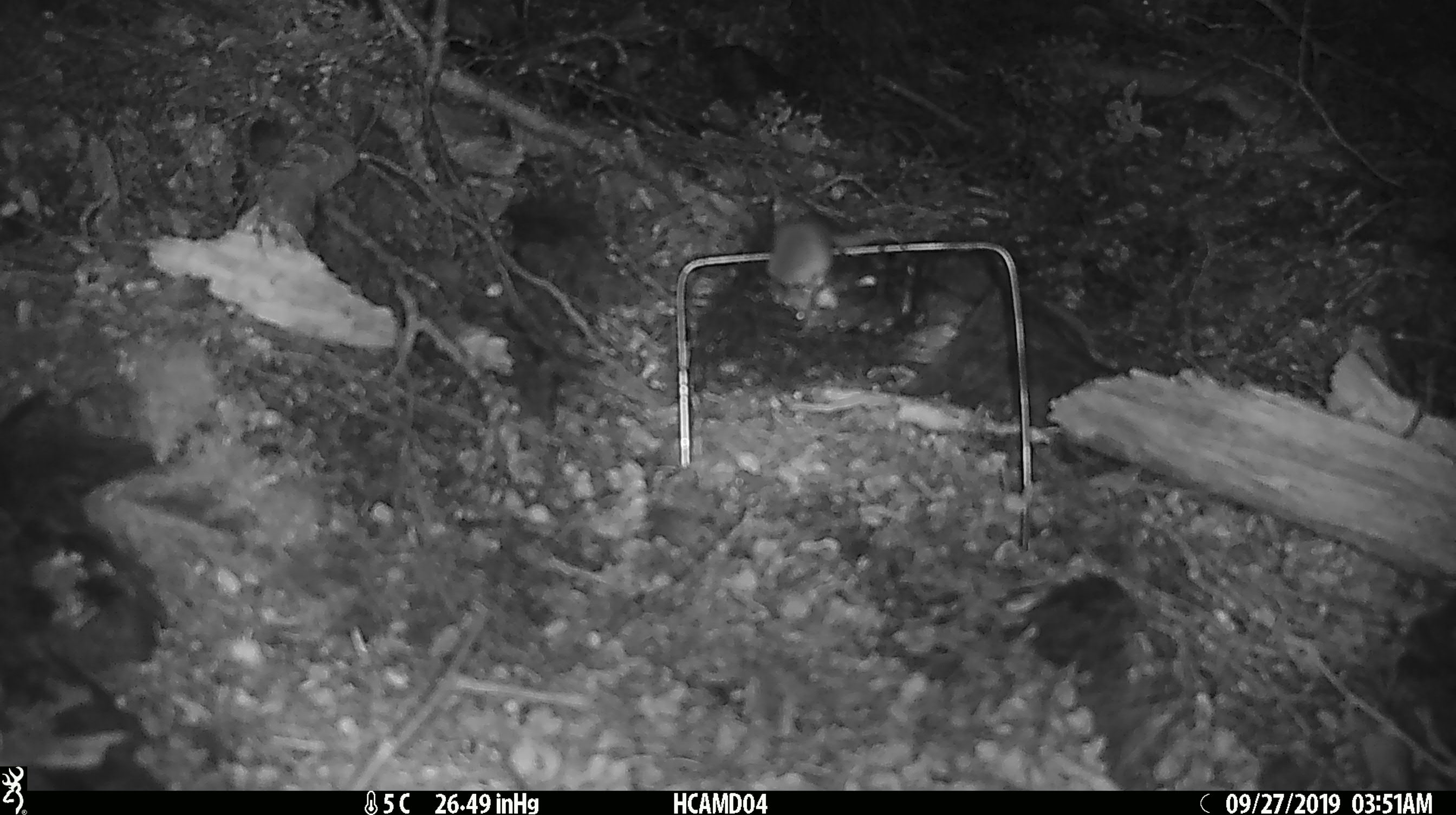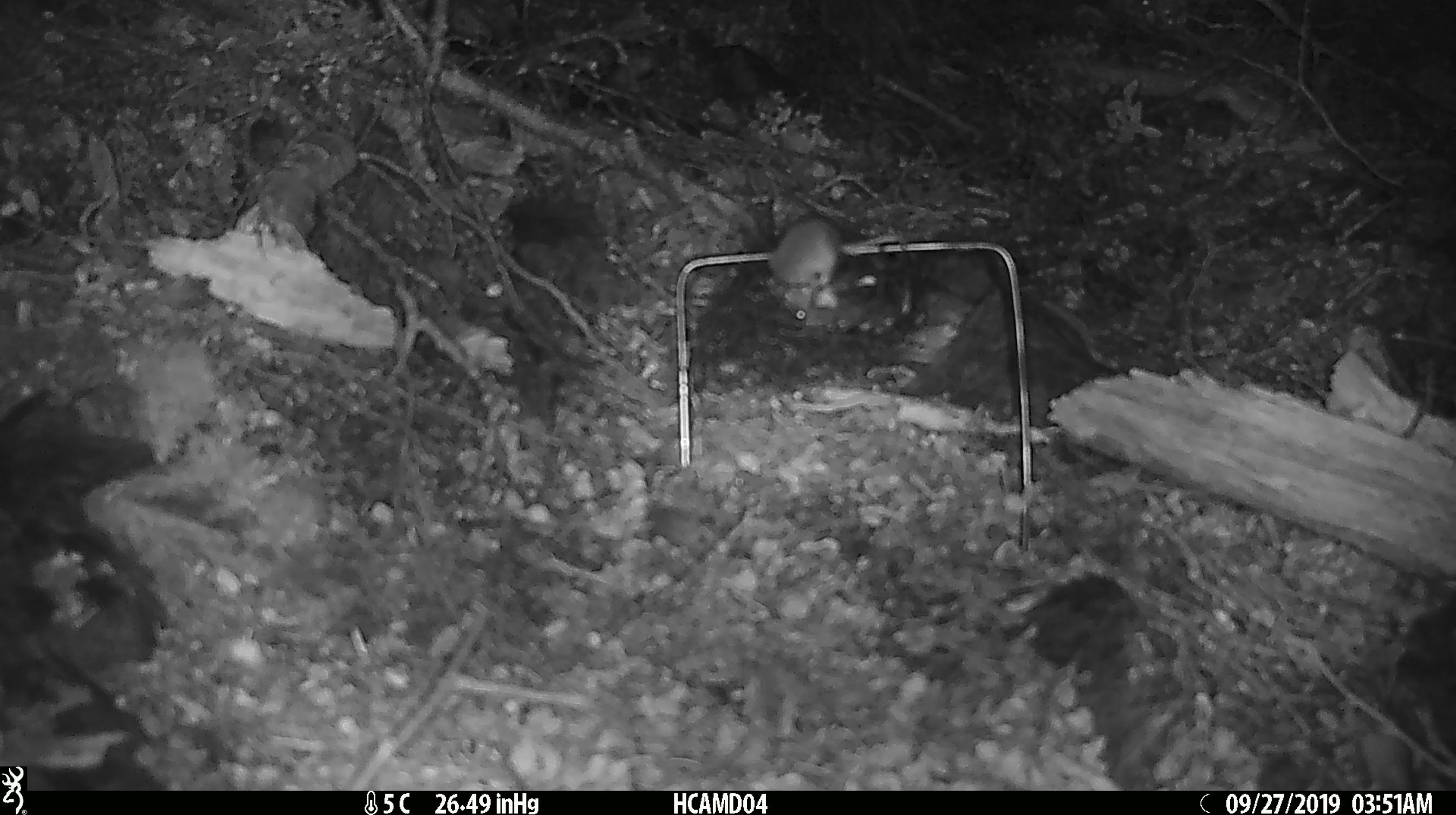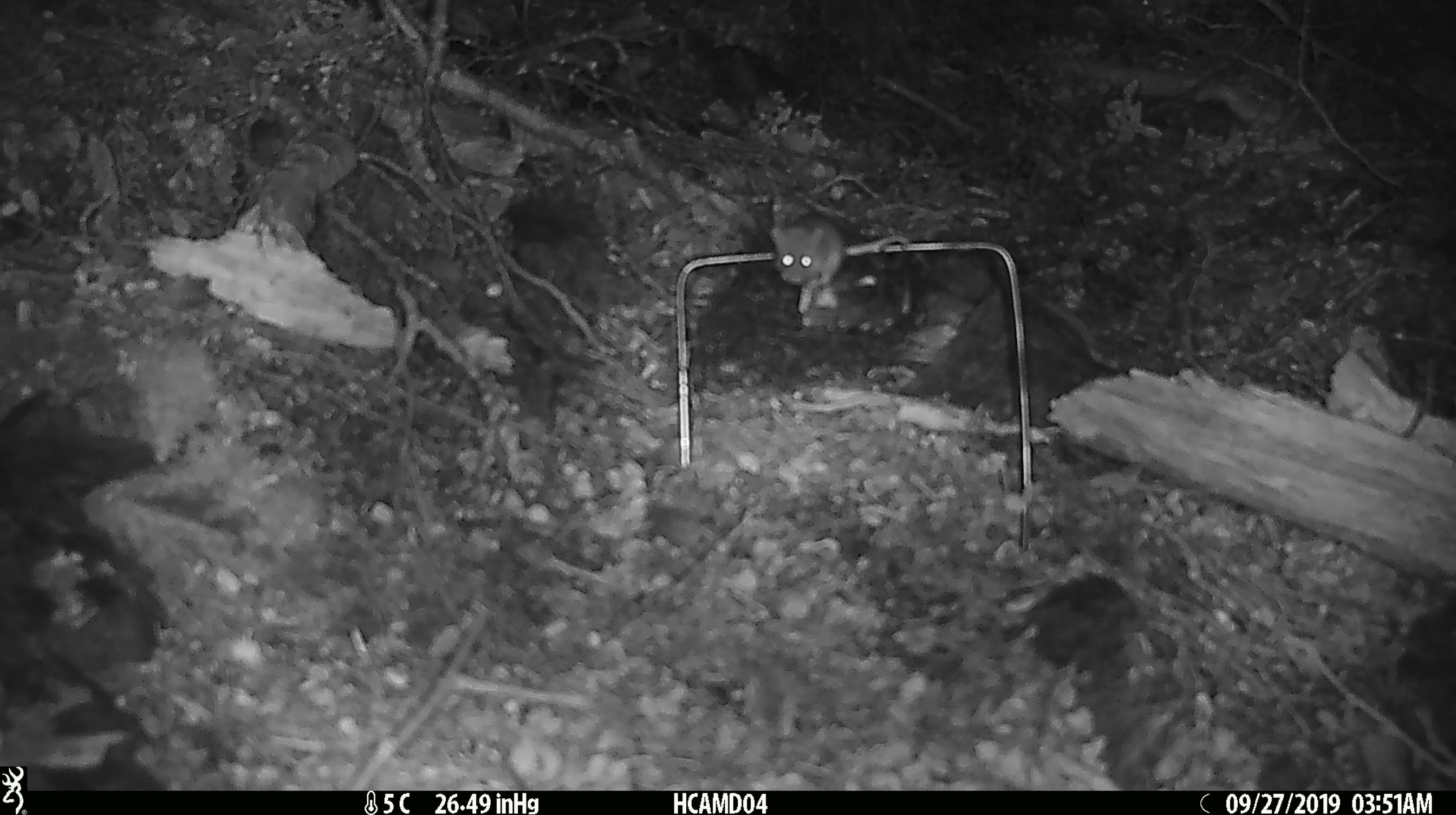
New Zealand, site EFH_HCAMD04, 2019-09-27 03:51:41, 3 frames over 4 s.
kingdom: Animalia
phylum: Chordata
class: Mammalia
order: Rodentia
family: Muridae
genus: Mus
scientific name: Mus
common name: mouse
Mouse (Mus).